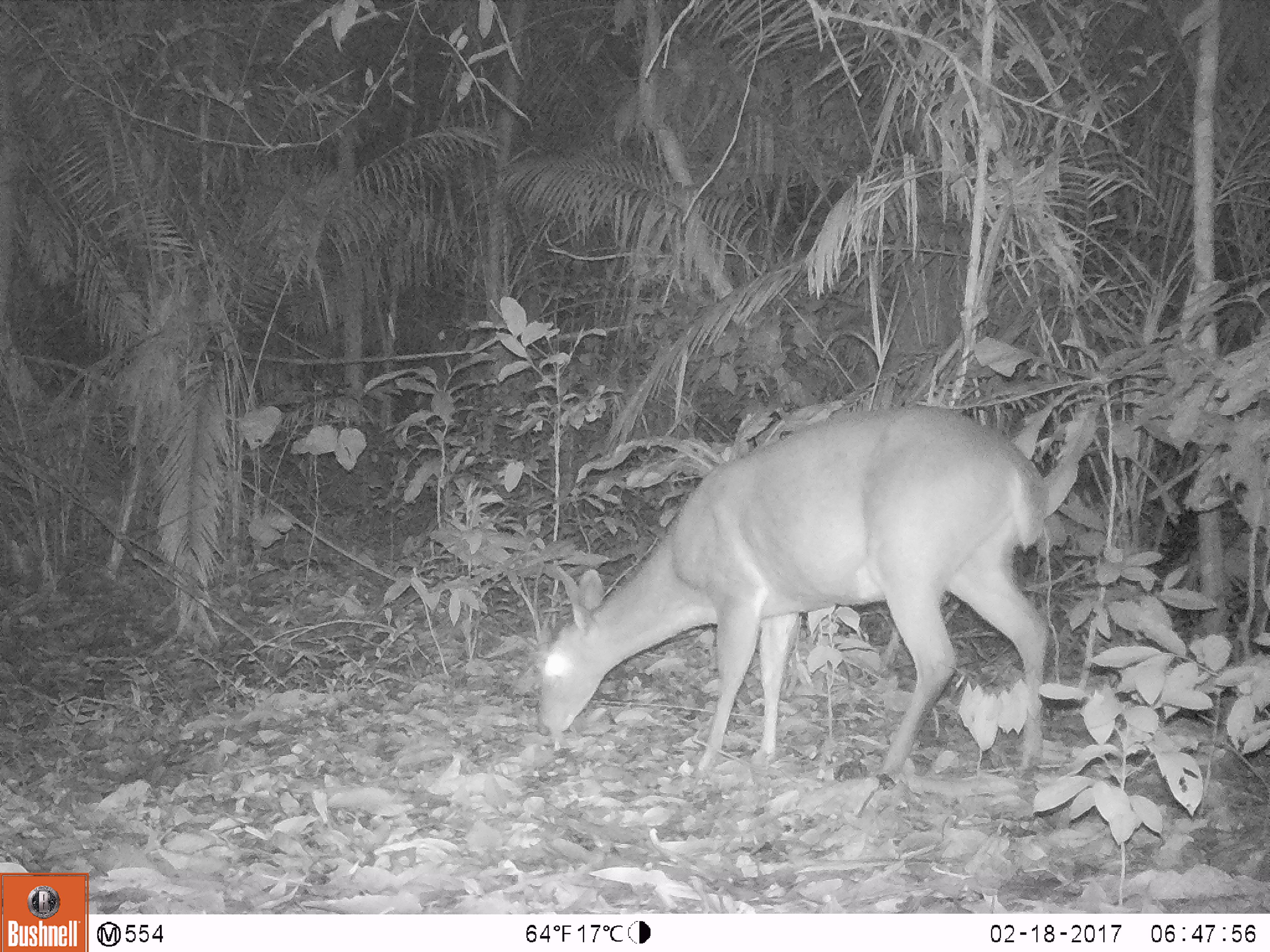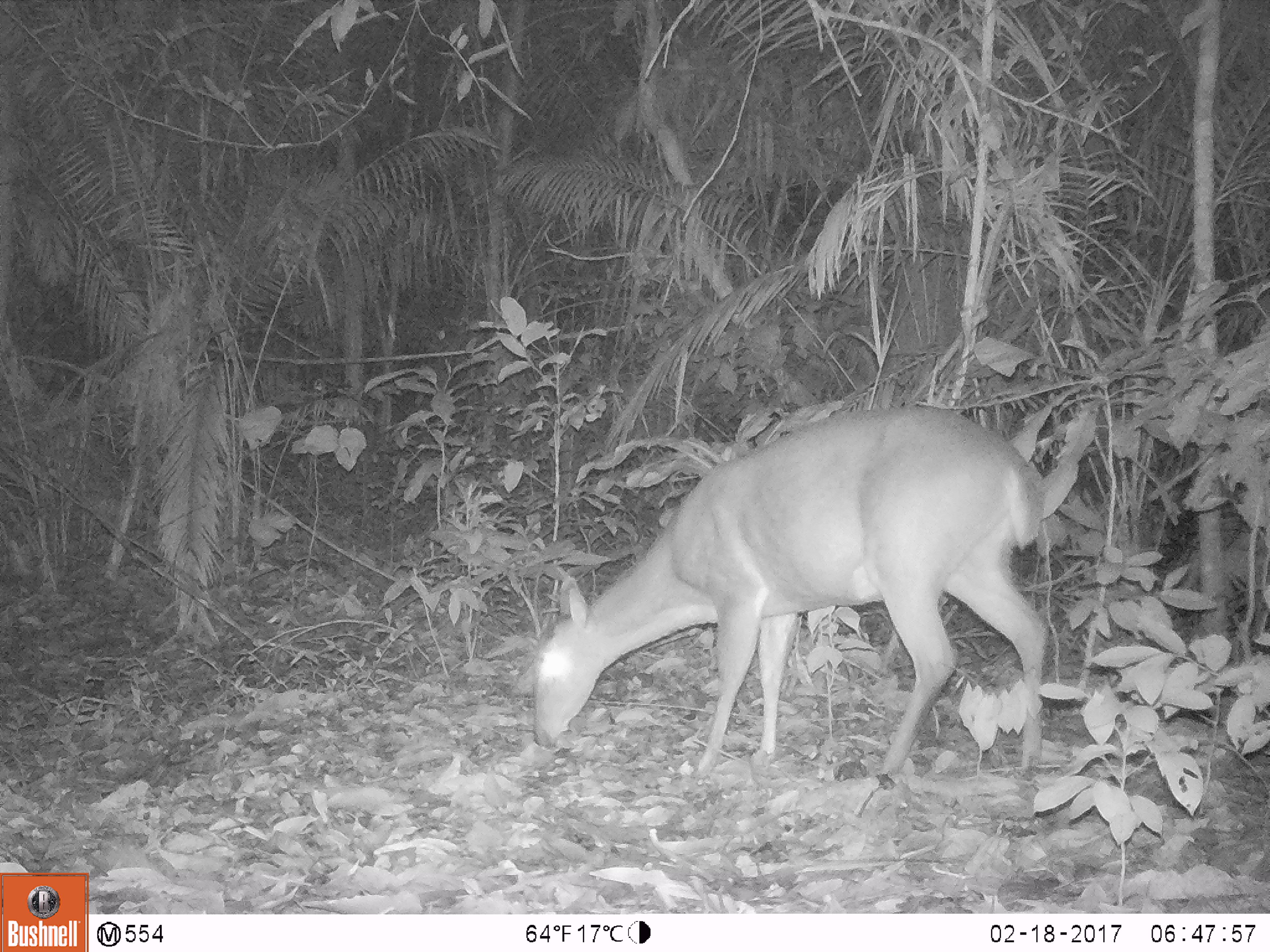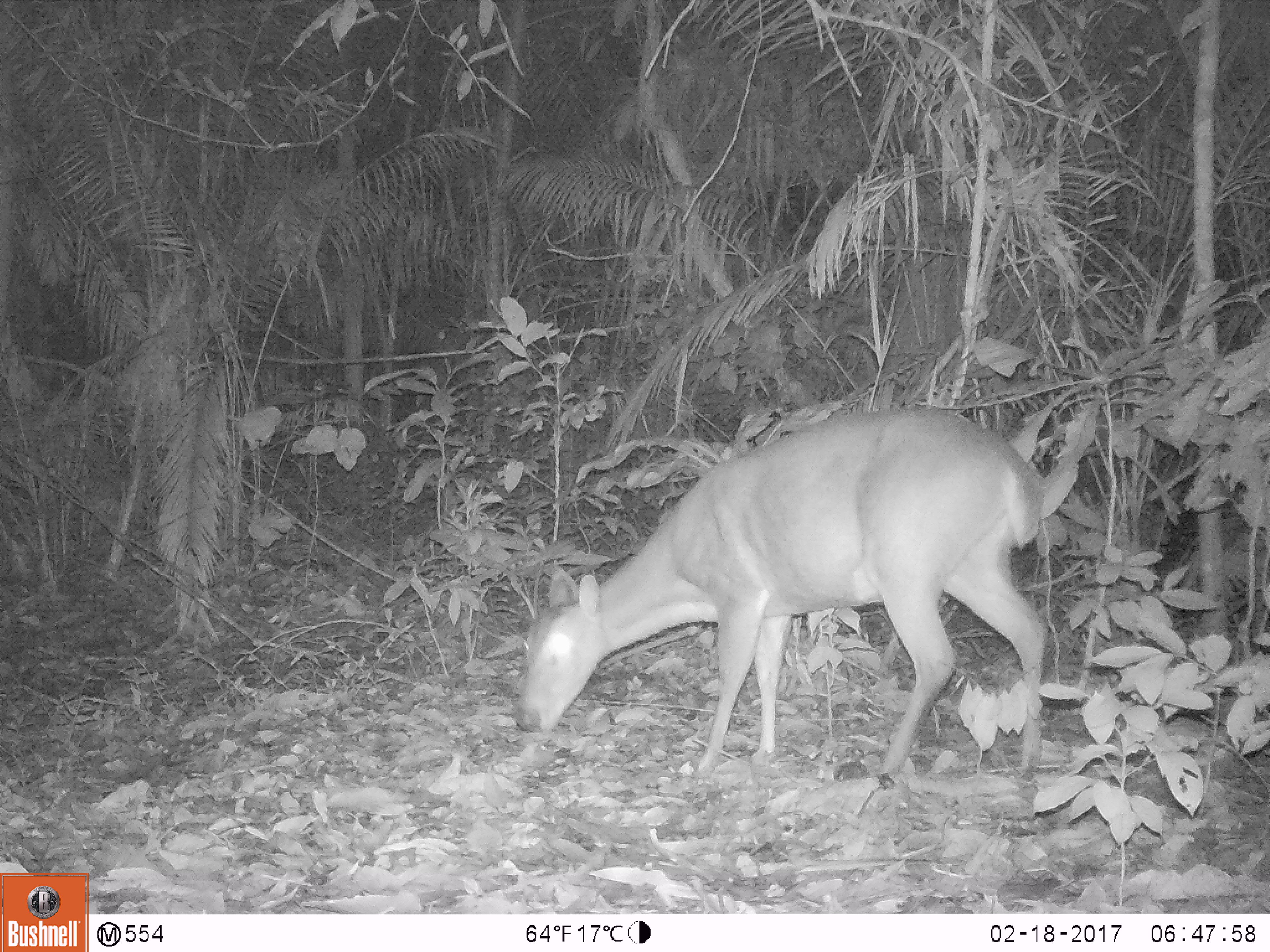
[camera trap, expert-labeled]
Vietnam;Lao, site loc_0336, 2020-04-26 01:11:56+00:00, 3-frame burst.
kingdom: Animalia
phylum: Chordata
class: Mammalia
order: Artiodactyla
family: Cervidae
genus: Muntiacus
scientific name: Muntiacus vuquangensis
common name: large-antlered muntjac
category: large antlered muntjac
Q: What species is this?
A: Large antlered muntjac (large-antlered muntjac) (Muntiacus vuquangensis).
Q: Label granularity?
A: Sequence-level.